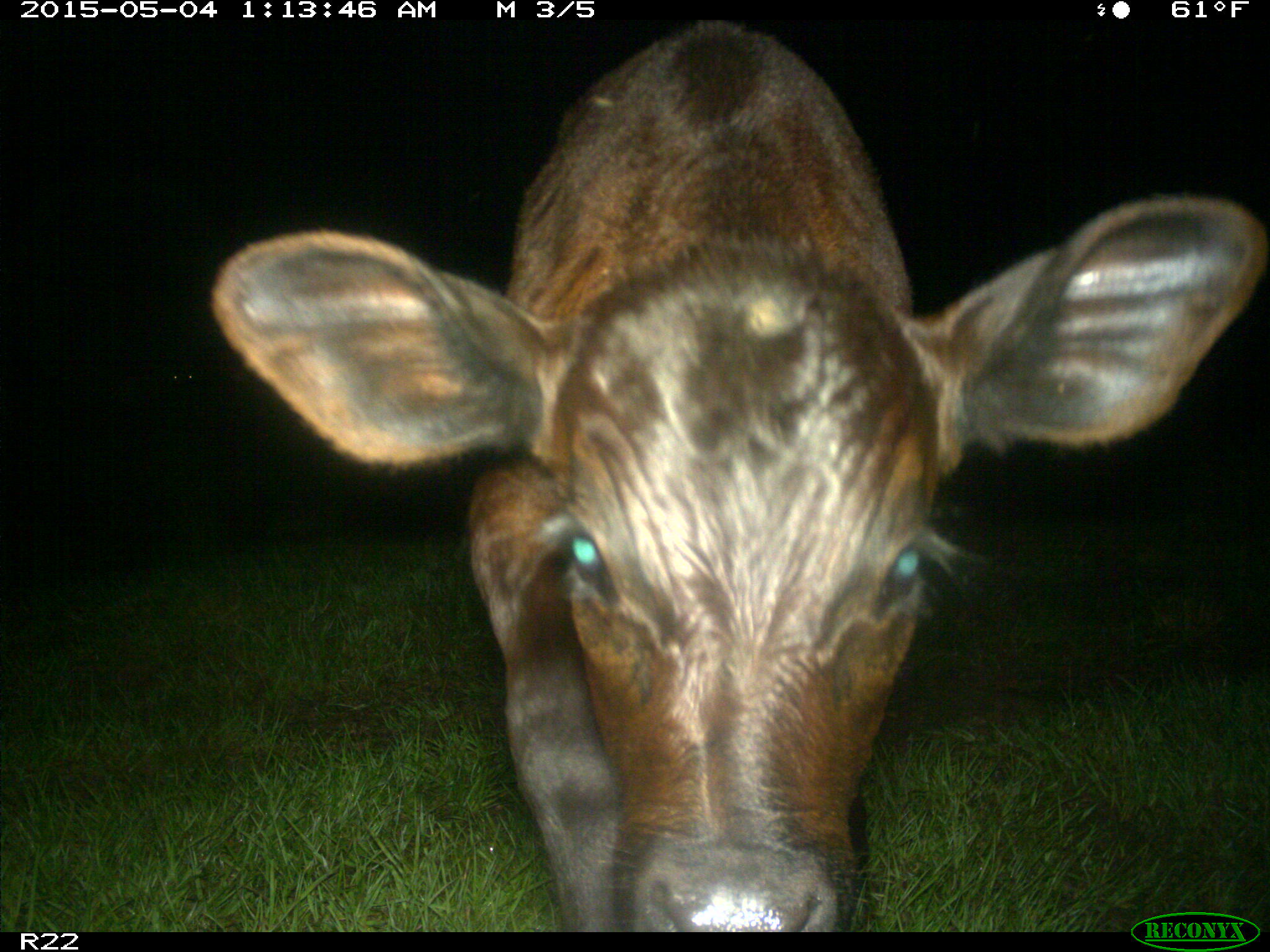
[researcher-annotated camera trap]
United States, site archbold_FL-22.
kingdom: Animalia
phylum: Chordata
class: Mammalia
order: Artiodactyla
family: Bovidae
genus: Bos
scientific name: Bos taurus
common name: domestic cow